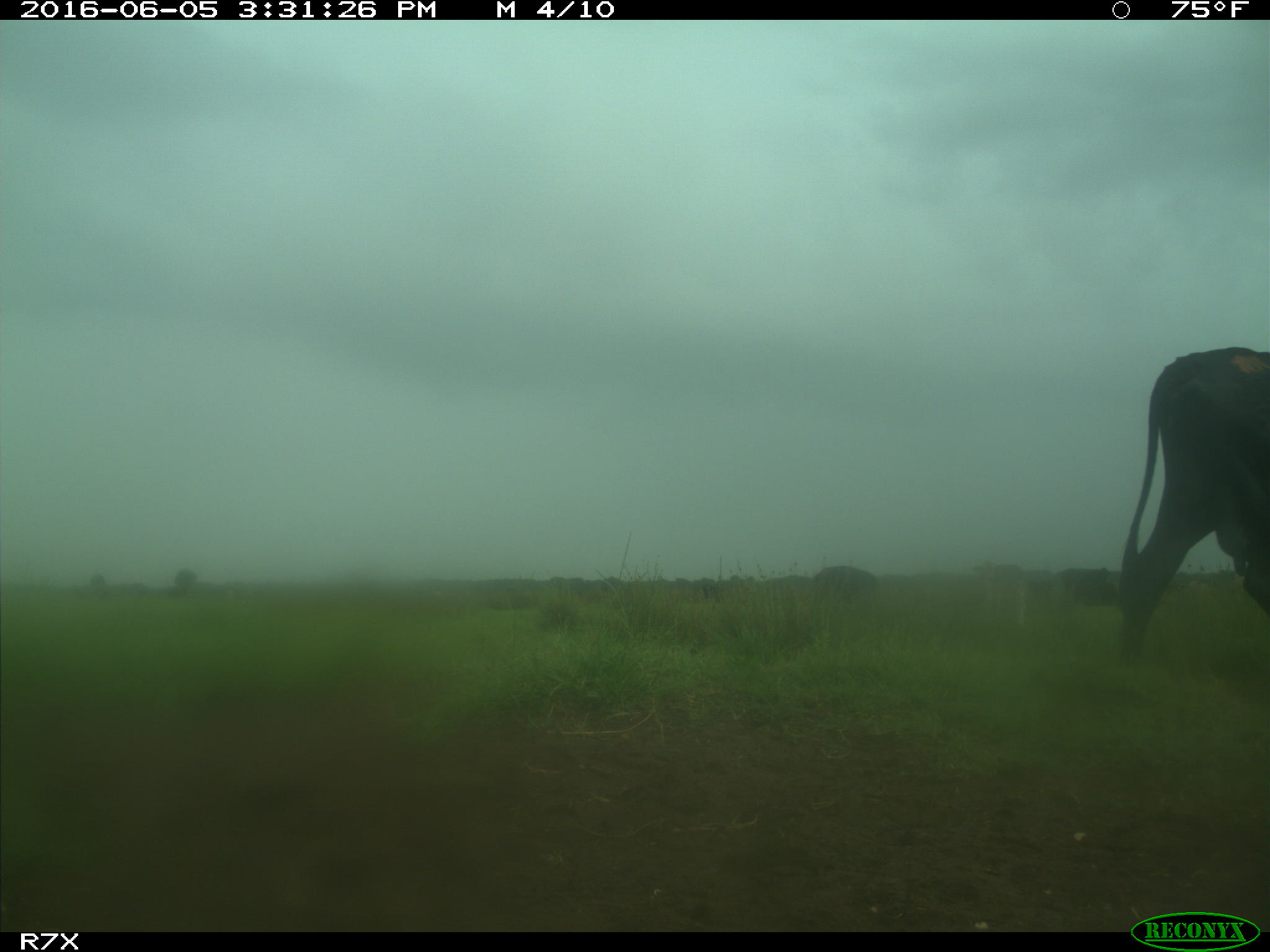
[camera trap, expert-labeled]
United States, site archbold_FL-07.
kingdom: Animalia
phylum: Chordata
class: Mammalia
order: Artiodactyla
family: Bovidae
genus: Bos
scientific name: Bos taurus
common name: domestic cow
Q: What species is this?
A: Bos taurus (domestic cow).